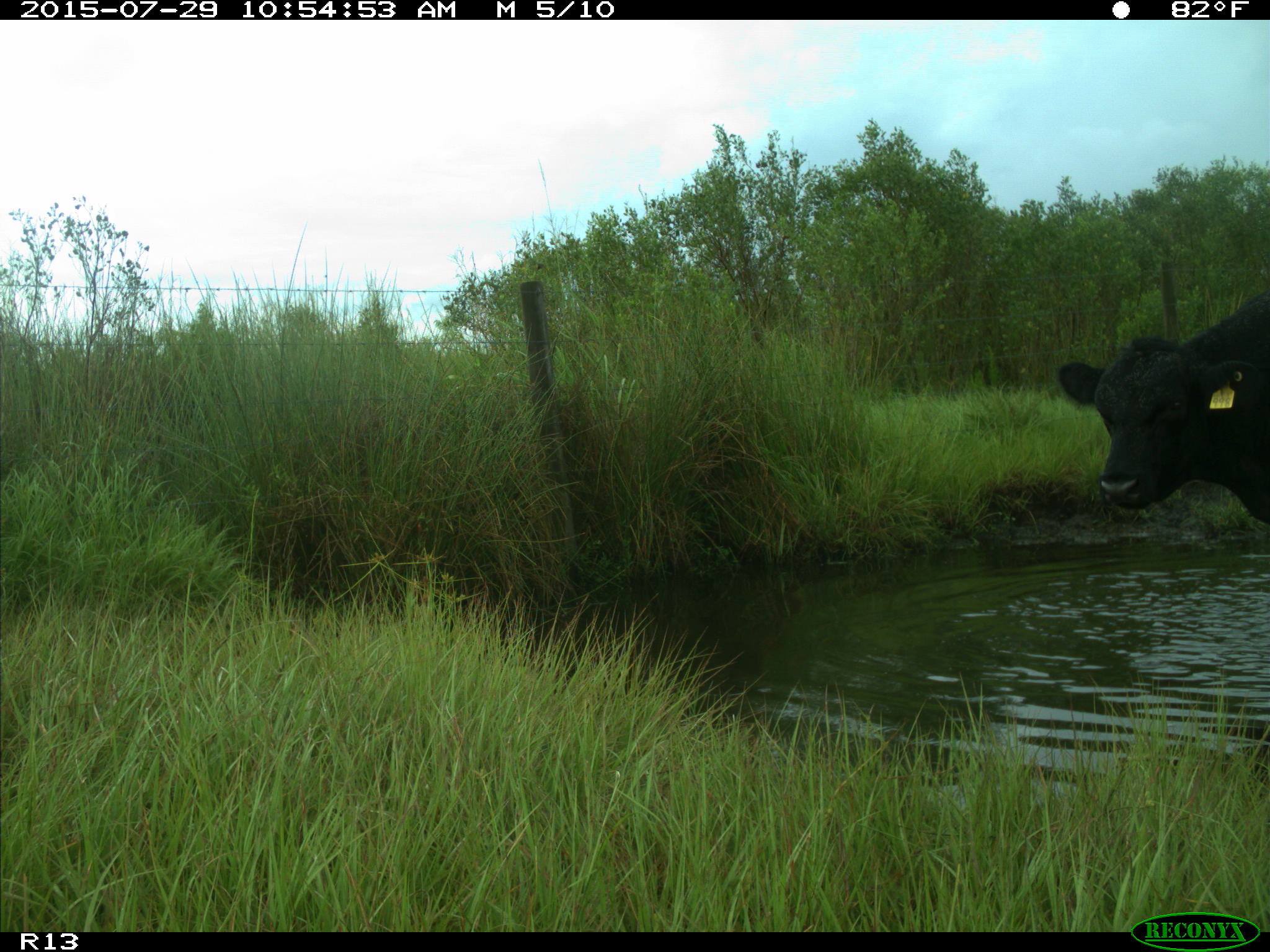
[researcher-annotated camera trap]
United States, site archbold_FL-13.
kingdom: Animalia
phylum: Chordata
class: Mammalia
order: Artiodactyla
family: Bovidae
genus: Bos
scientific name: Bos taurus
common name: domestic cow